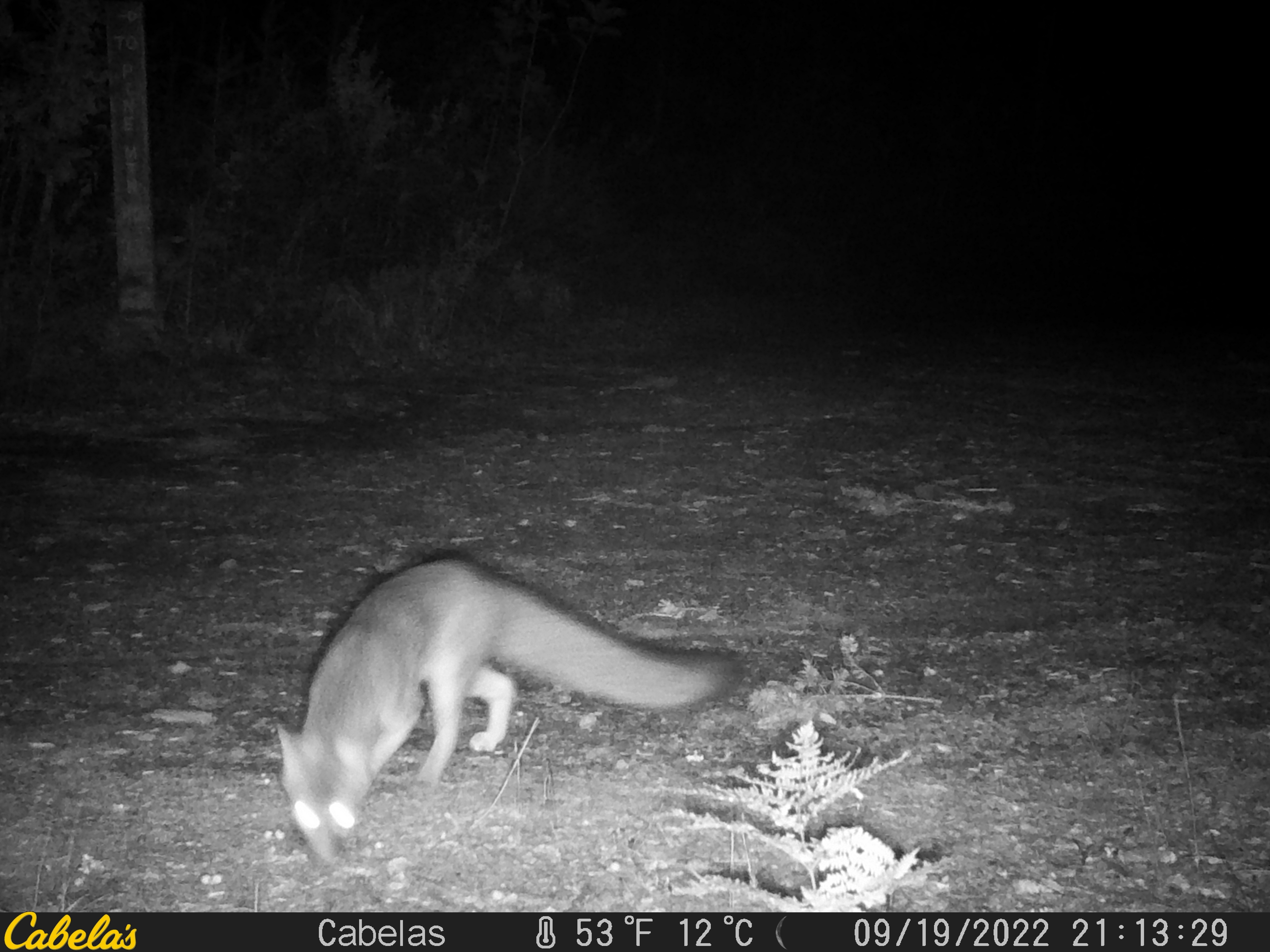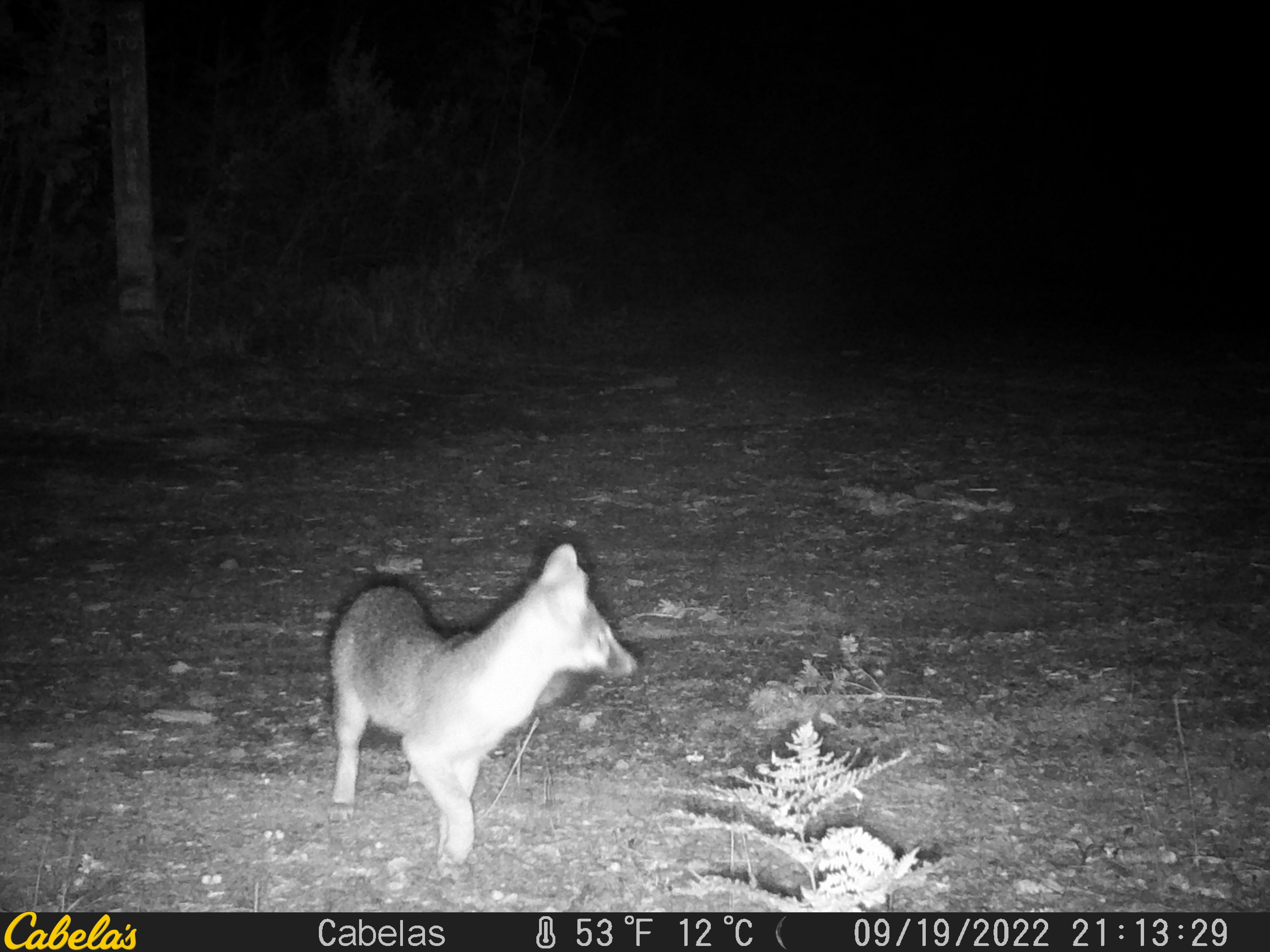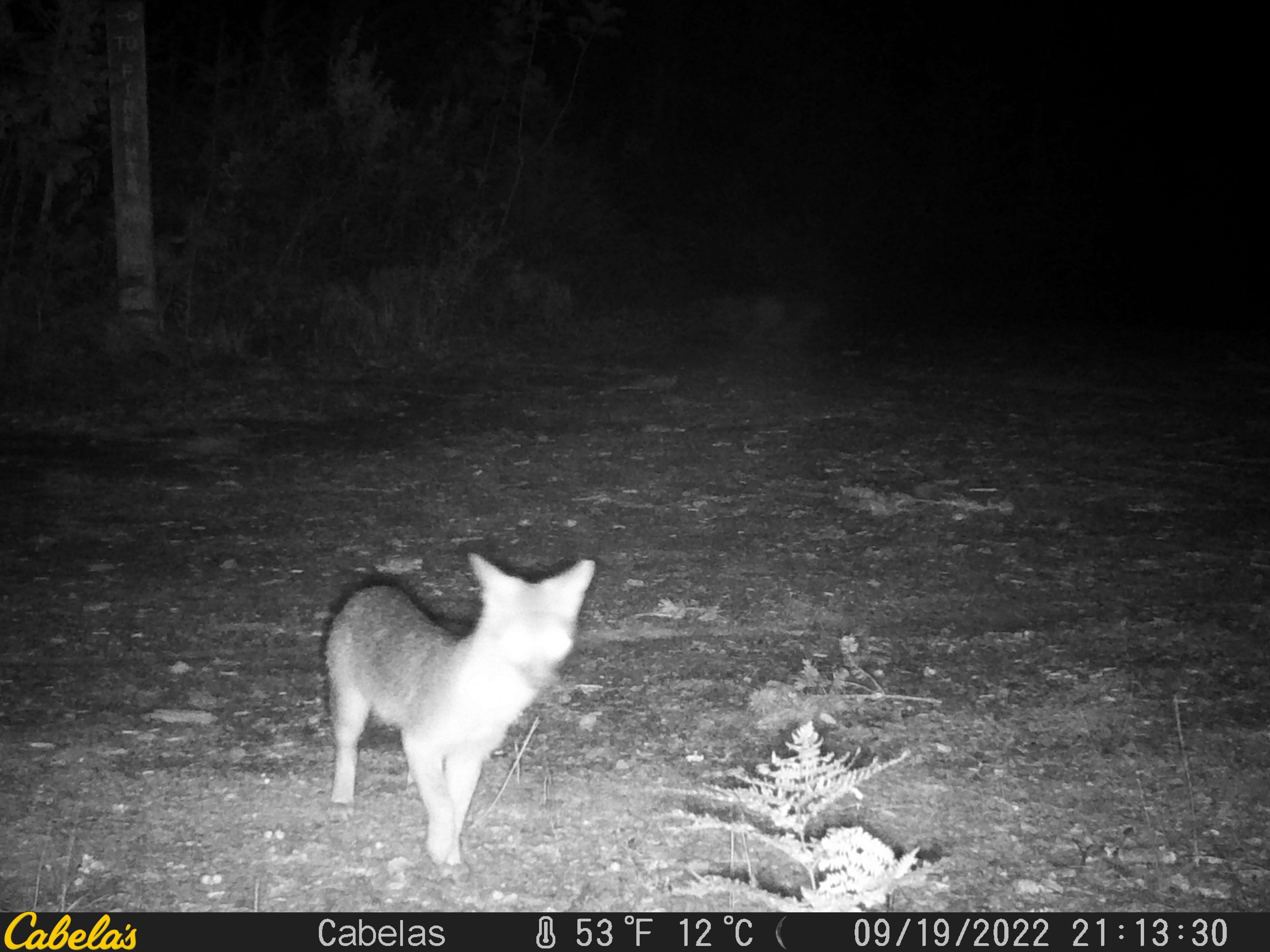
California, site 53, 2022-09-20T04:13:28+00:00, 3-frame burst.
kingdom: Animalia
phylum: Chordata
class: Mammalia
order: Carnivora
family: Canidae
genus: Urocyon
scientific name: Urocyon cinereoargenteus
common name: gray fox